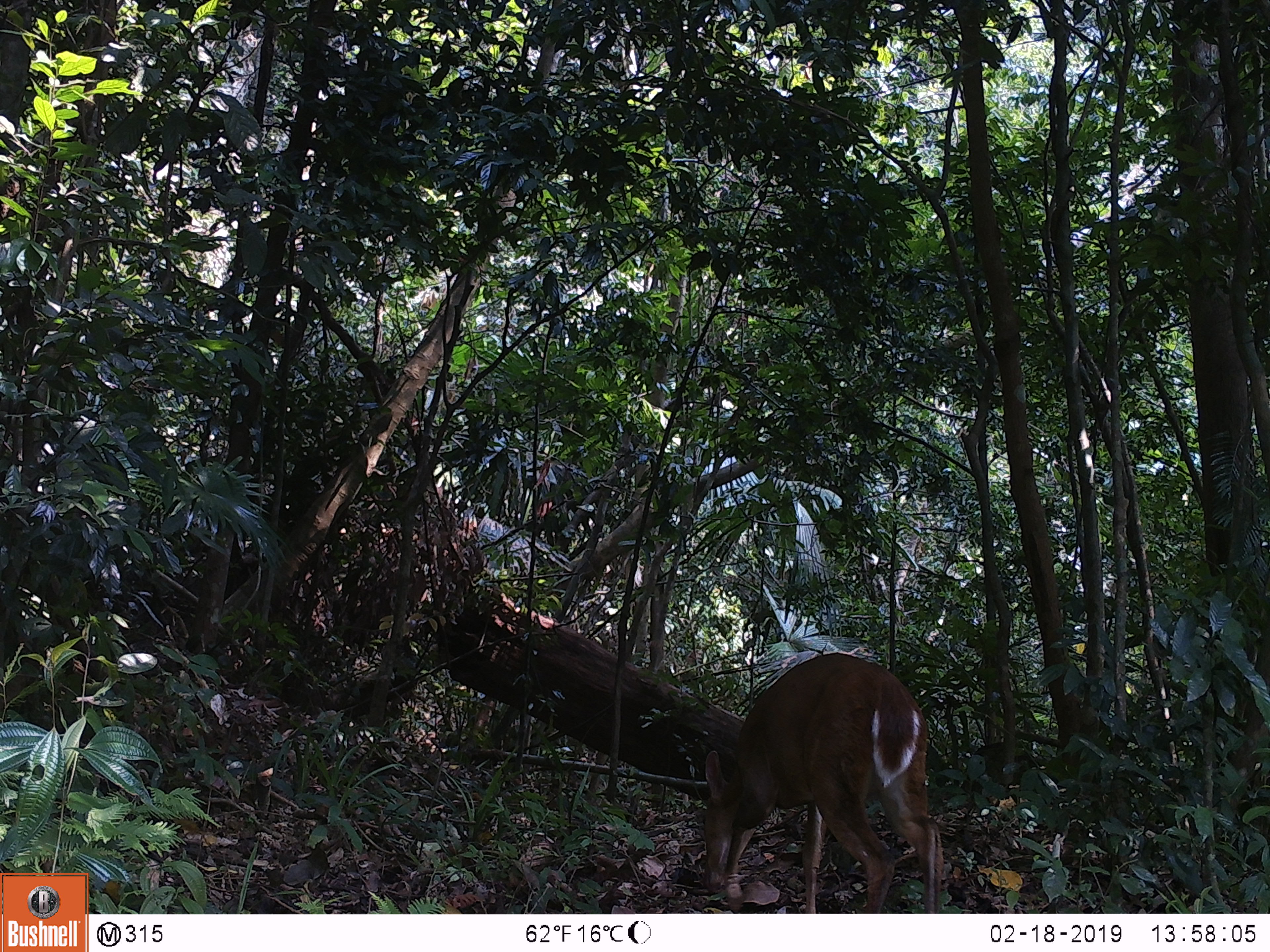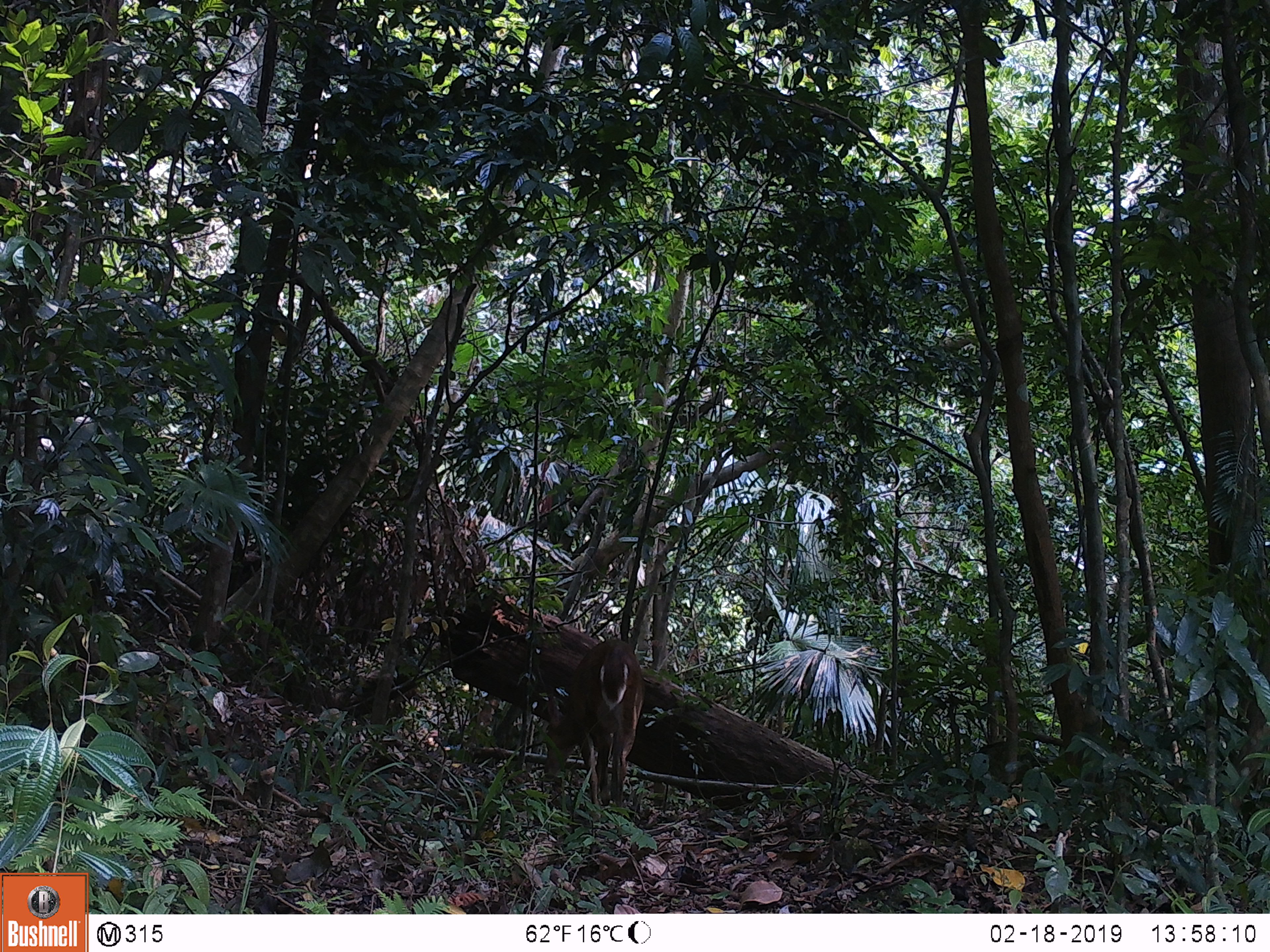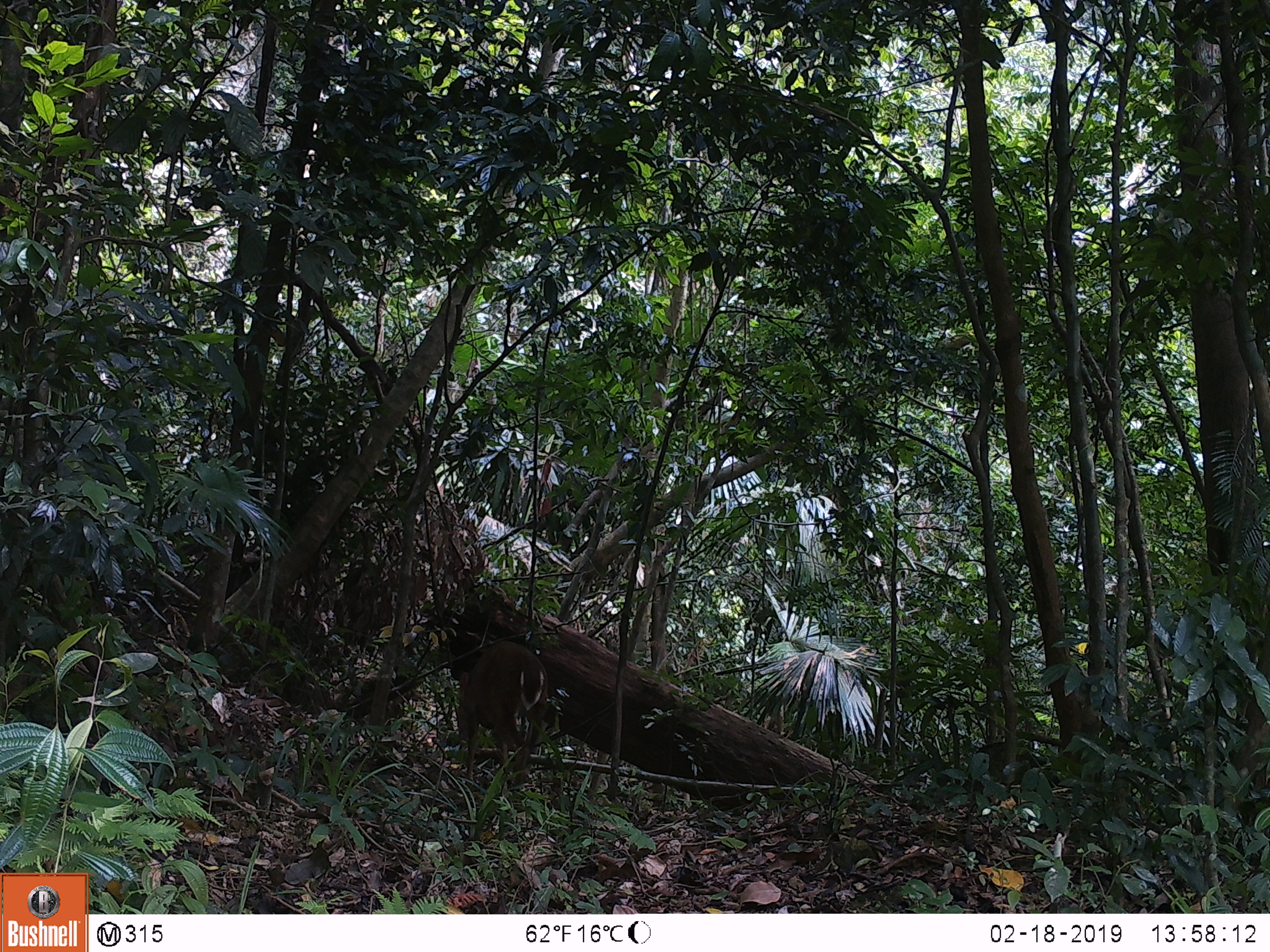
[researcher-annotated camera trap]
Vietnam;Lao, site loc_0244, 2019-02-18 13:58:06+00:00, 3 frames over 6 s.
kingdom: Animalia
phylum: Chordata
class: Mammalia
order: Artiodactyla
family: Cervidae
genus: Muntiacus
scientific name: Muntiacus vuquangensis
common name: large-antlered muntjac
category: large antlered muntjac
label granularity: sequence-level